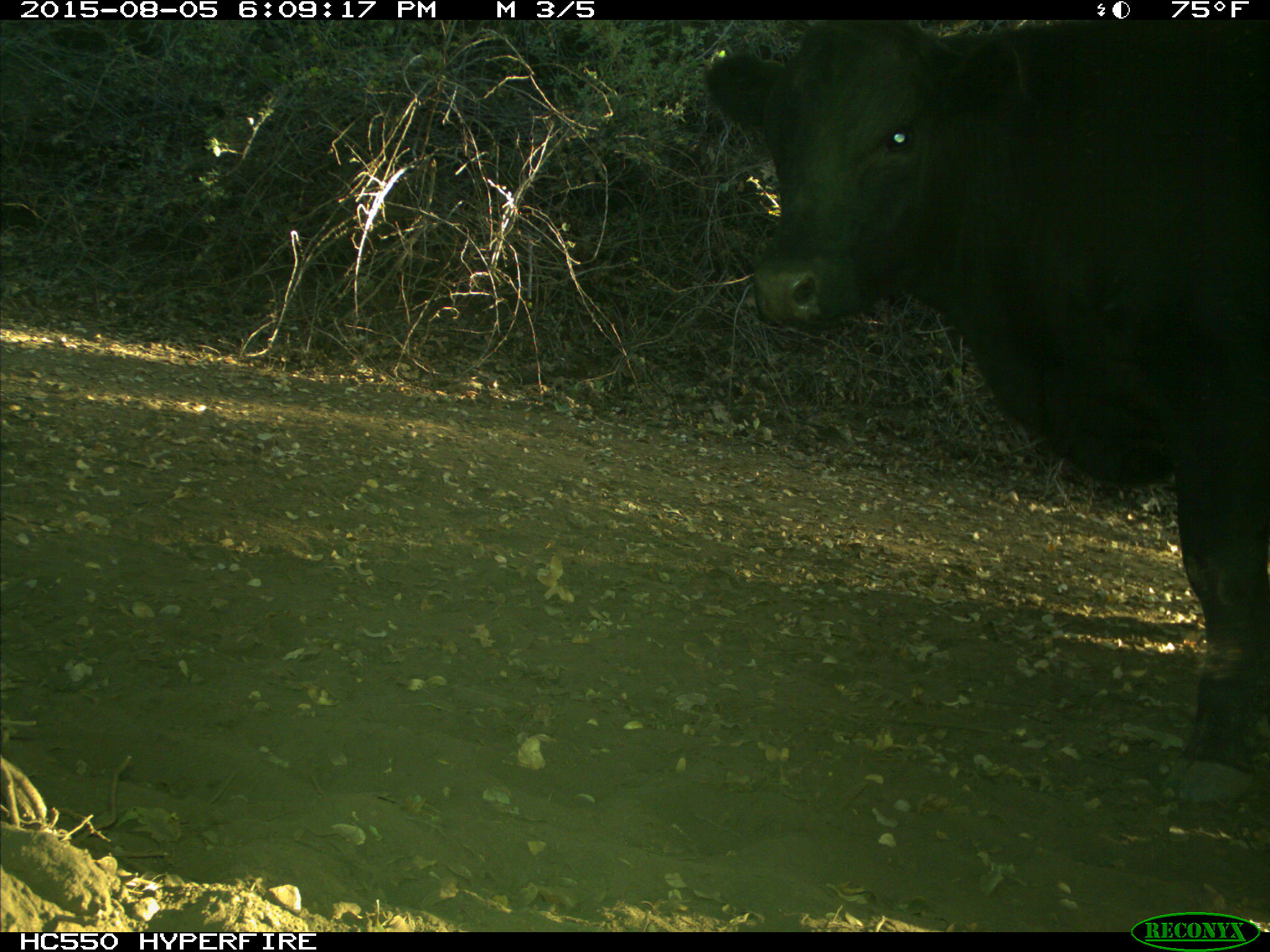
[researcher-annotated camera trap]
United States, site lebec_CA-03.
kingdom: Animalia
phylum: Chordata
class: Mammalia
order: Artiodactyla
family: Bovidae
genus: Bos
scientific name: Bos taurus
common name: domestic cow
Bos taurus (domestic cow).